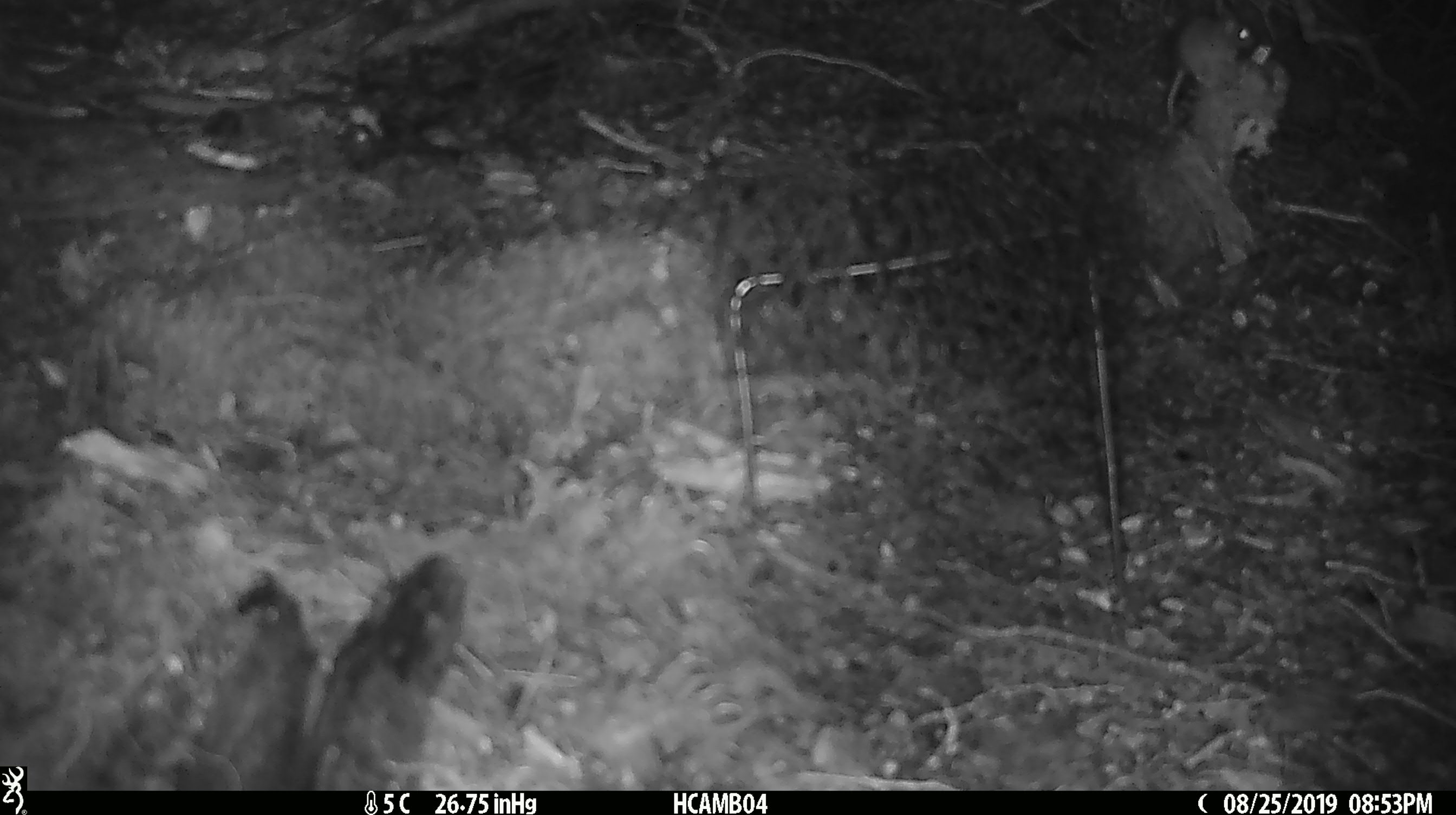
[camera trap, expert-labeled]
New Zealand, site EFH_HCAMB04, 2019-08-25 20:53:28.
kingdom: Animalia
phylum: Chordata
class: Mammalia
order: Rodentia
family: Muridae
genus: Mus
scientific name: Mus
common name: mouse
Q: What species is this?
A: Mouse (Mus).